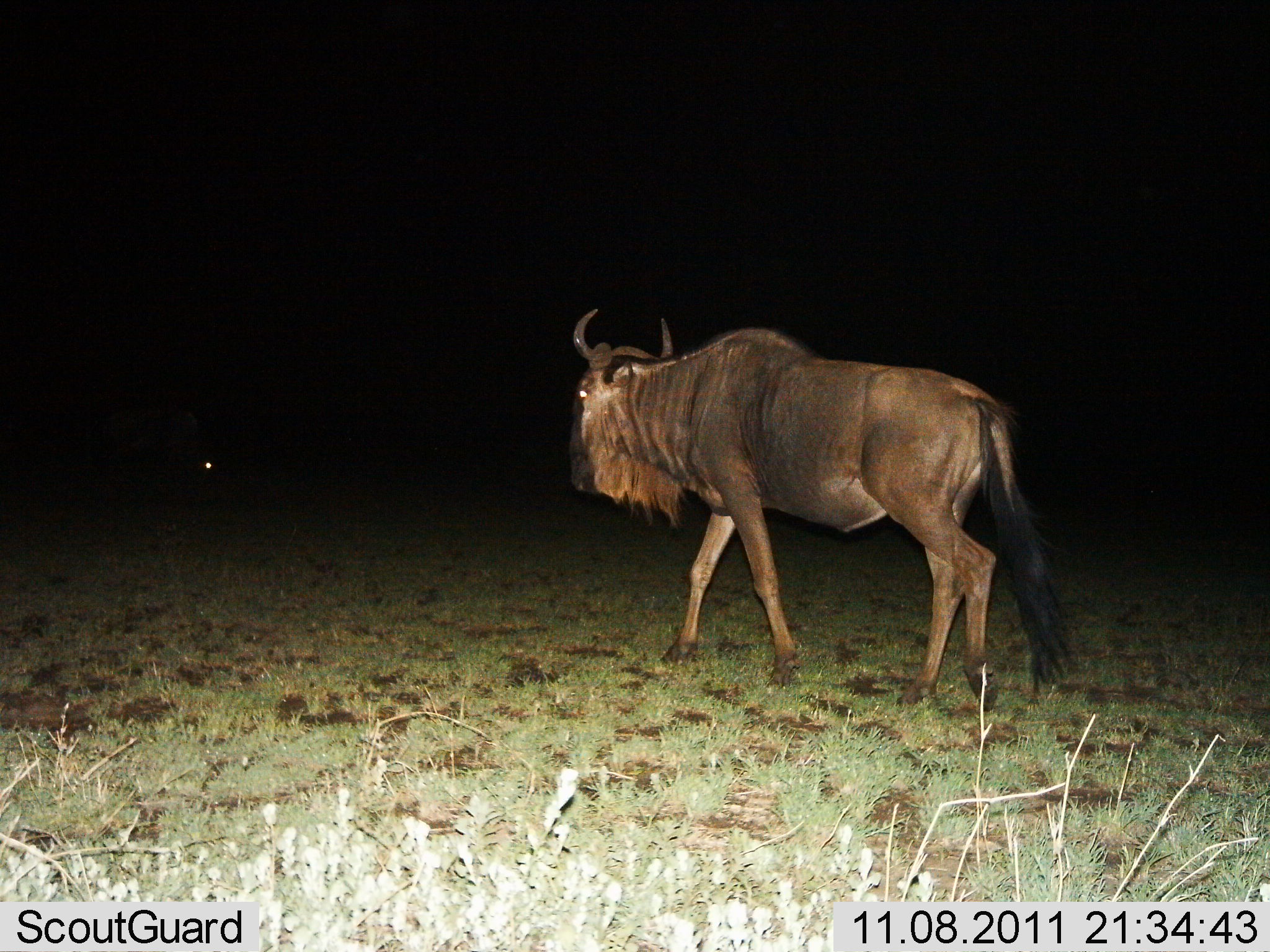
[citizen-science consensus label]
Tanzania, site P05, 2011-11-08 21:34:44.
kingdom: Animalia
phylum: Chordata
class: Mammalia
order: Artiodactyla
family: Bovidae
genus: Connochaetes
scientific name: Connochaetes taurinus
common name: blue wildebeest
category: wildebeest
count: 1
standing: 10%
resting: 10%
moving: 90%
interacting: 0%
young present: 0%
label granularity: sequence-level